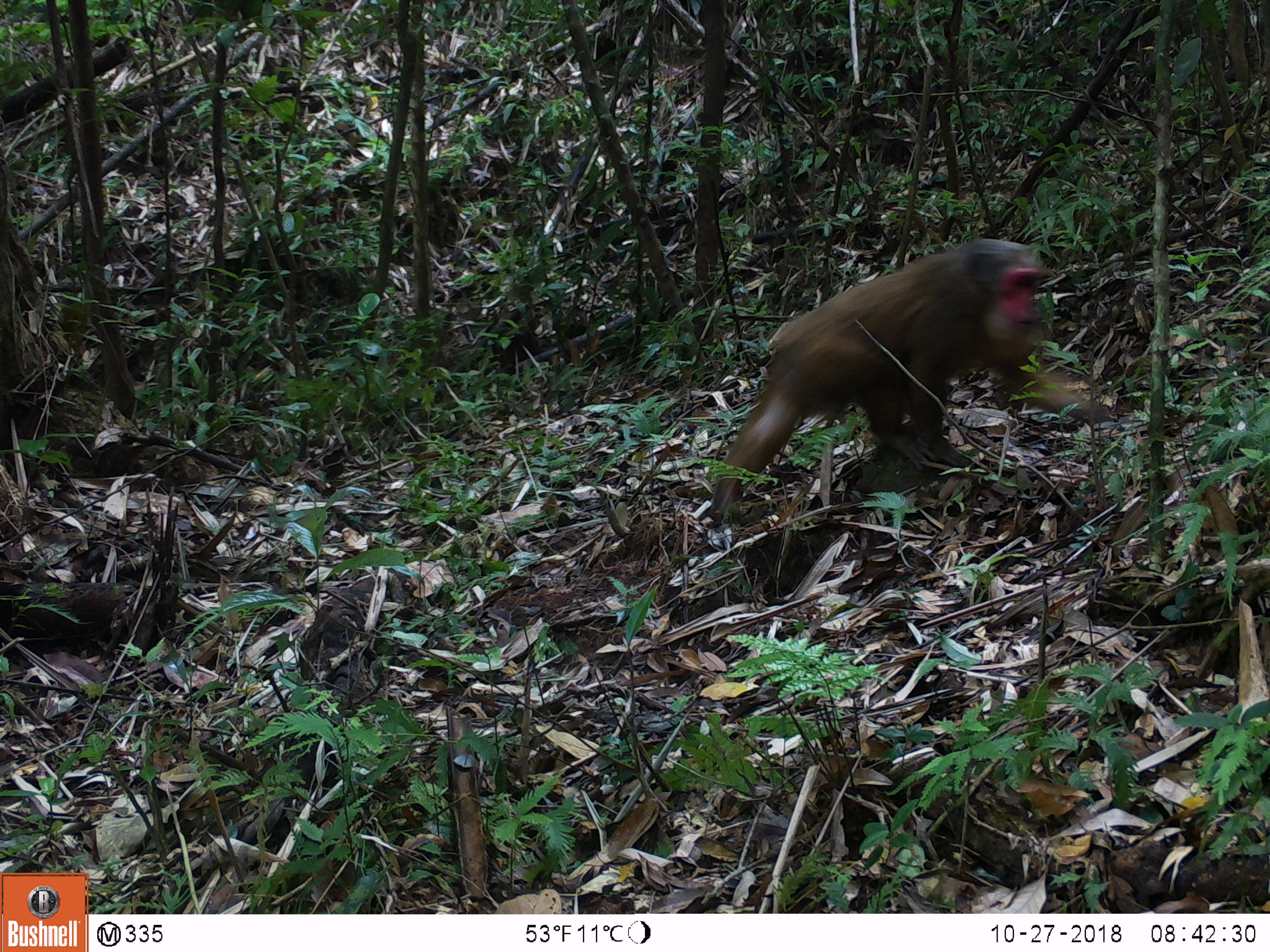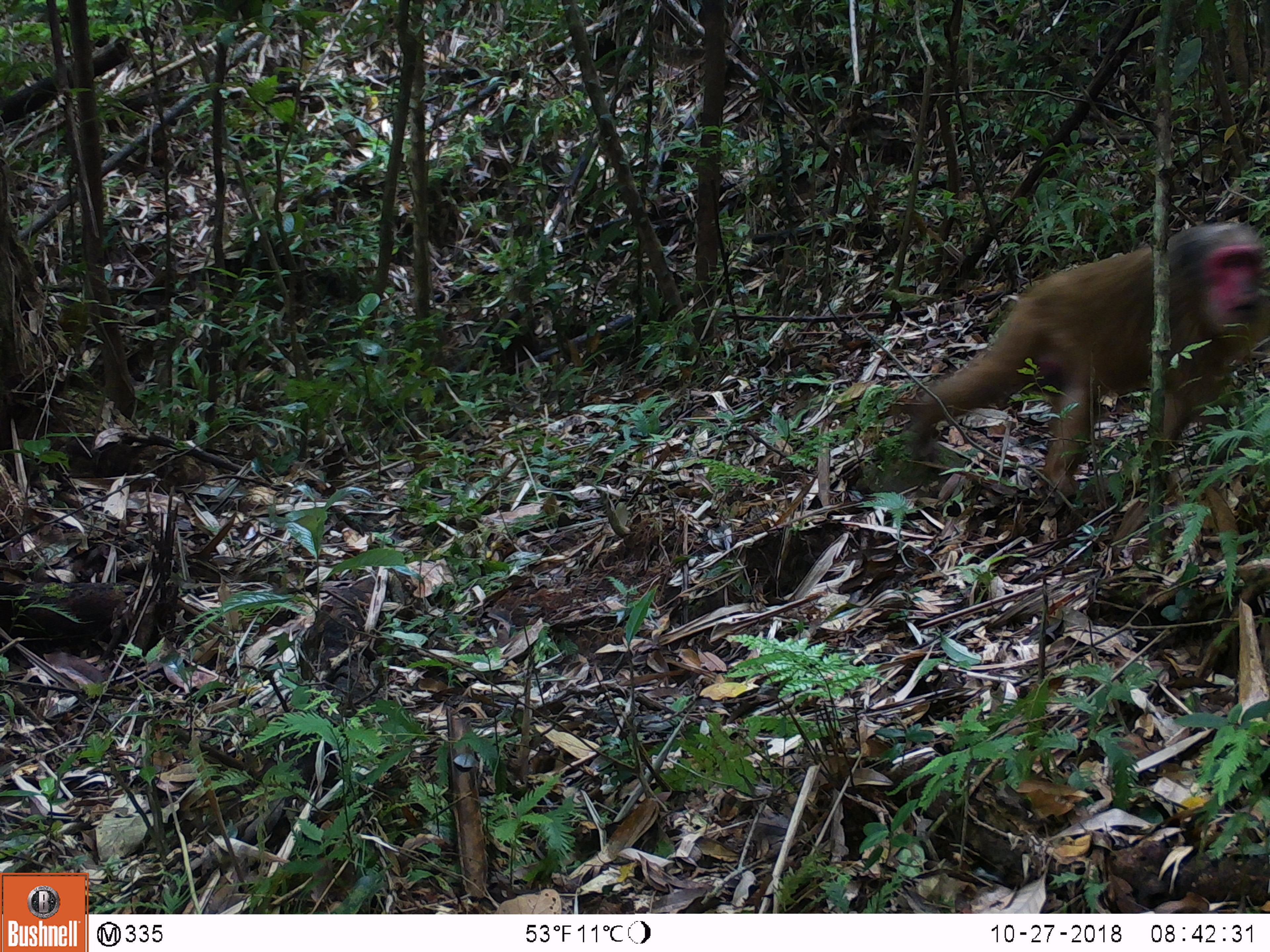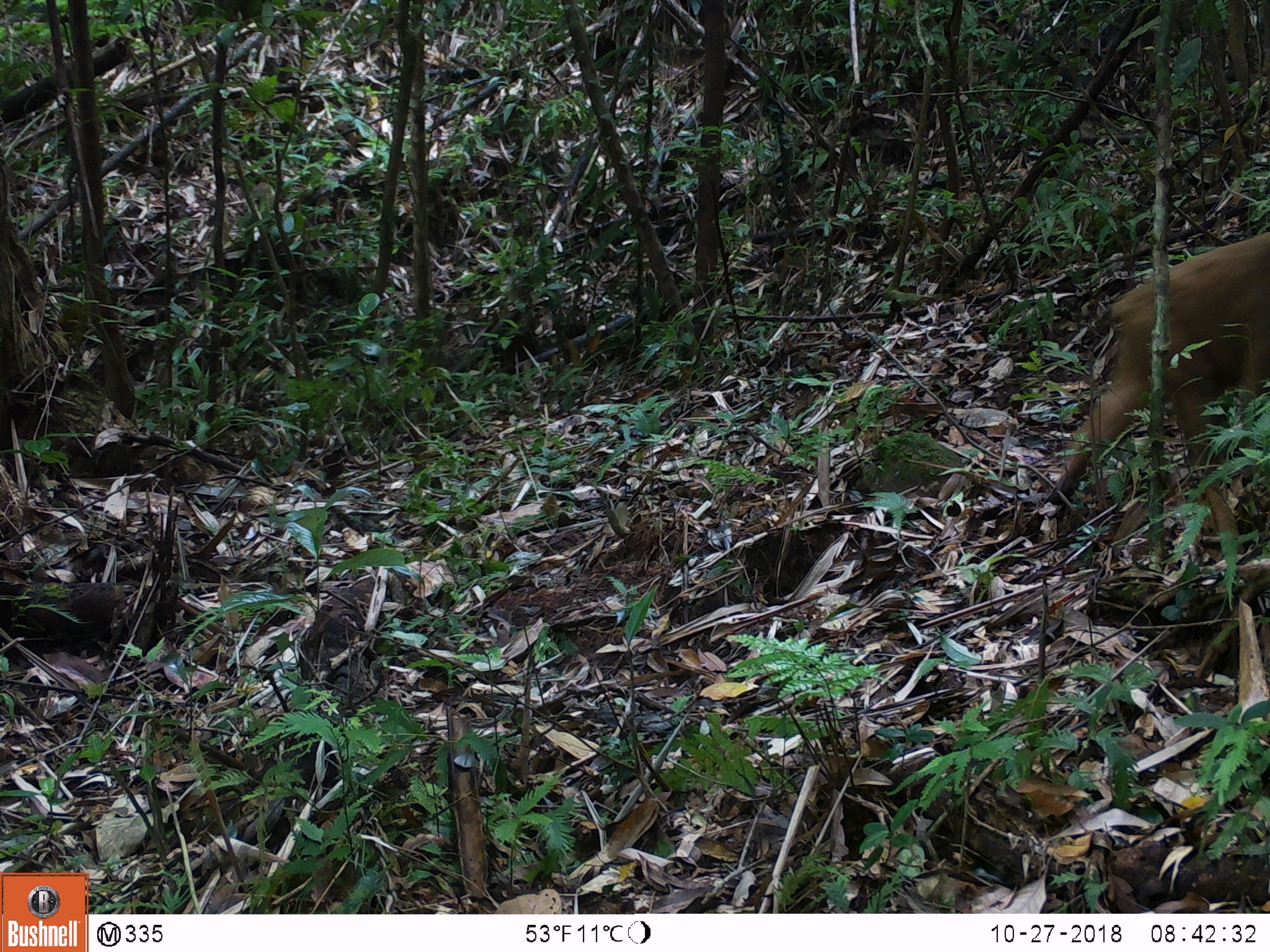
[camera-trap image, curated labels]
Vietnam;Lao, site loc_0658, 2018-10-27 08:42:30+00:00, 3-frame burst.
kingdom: Animalia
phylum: Chordata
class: Mammalia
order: Primates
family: Cercopithecidae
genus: Macaca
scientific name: Macaca arctoides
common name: stump-tailed macaque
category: stump tailed macaque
Stump tailed macaque (stump-tailed macaque) (Macaca arctoides). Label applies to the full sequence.